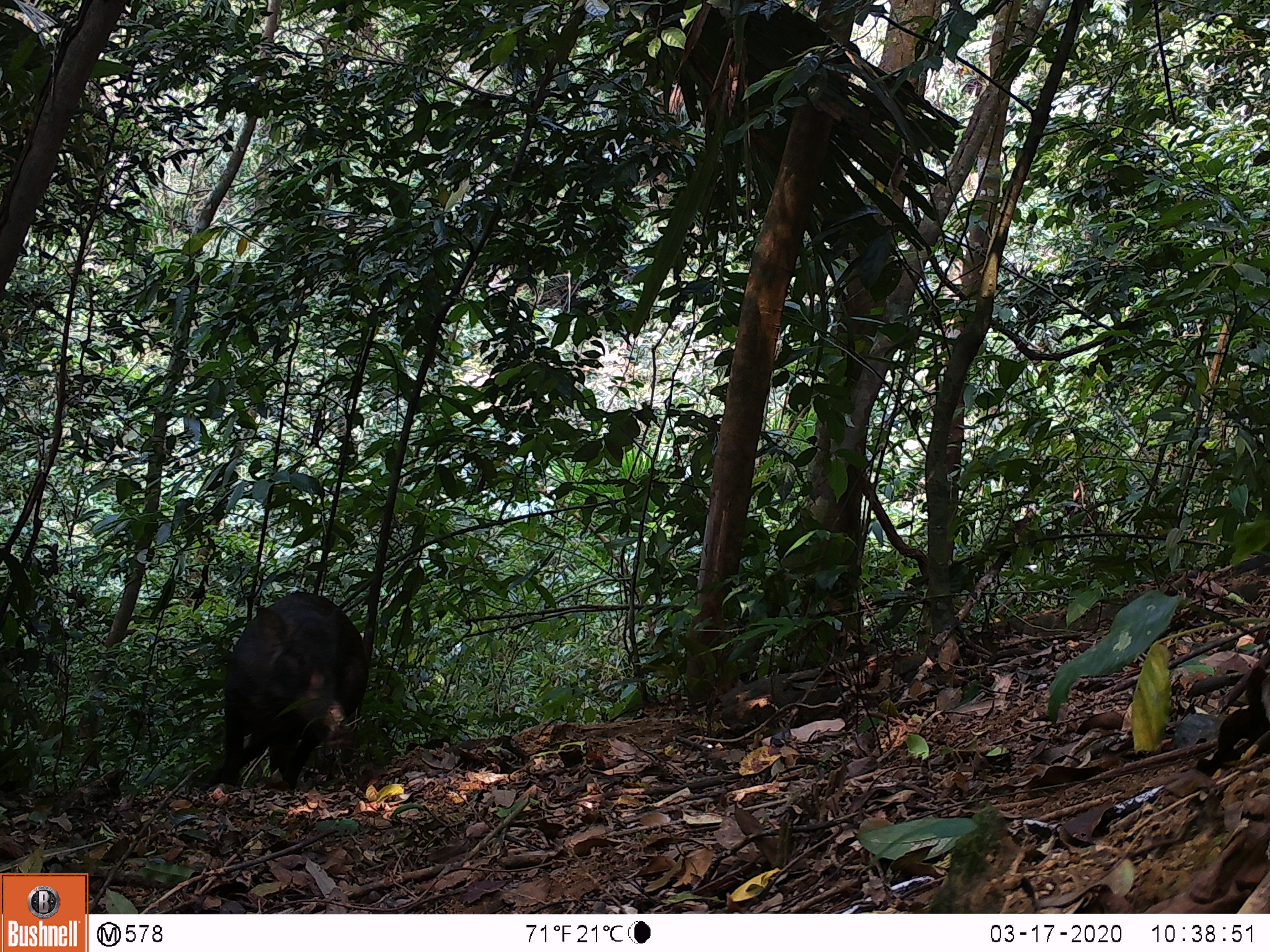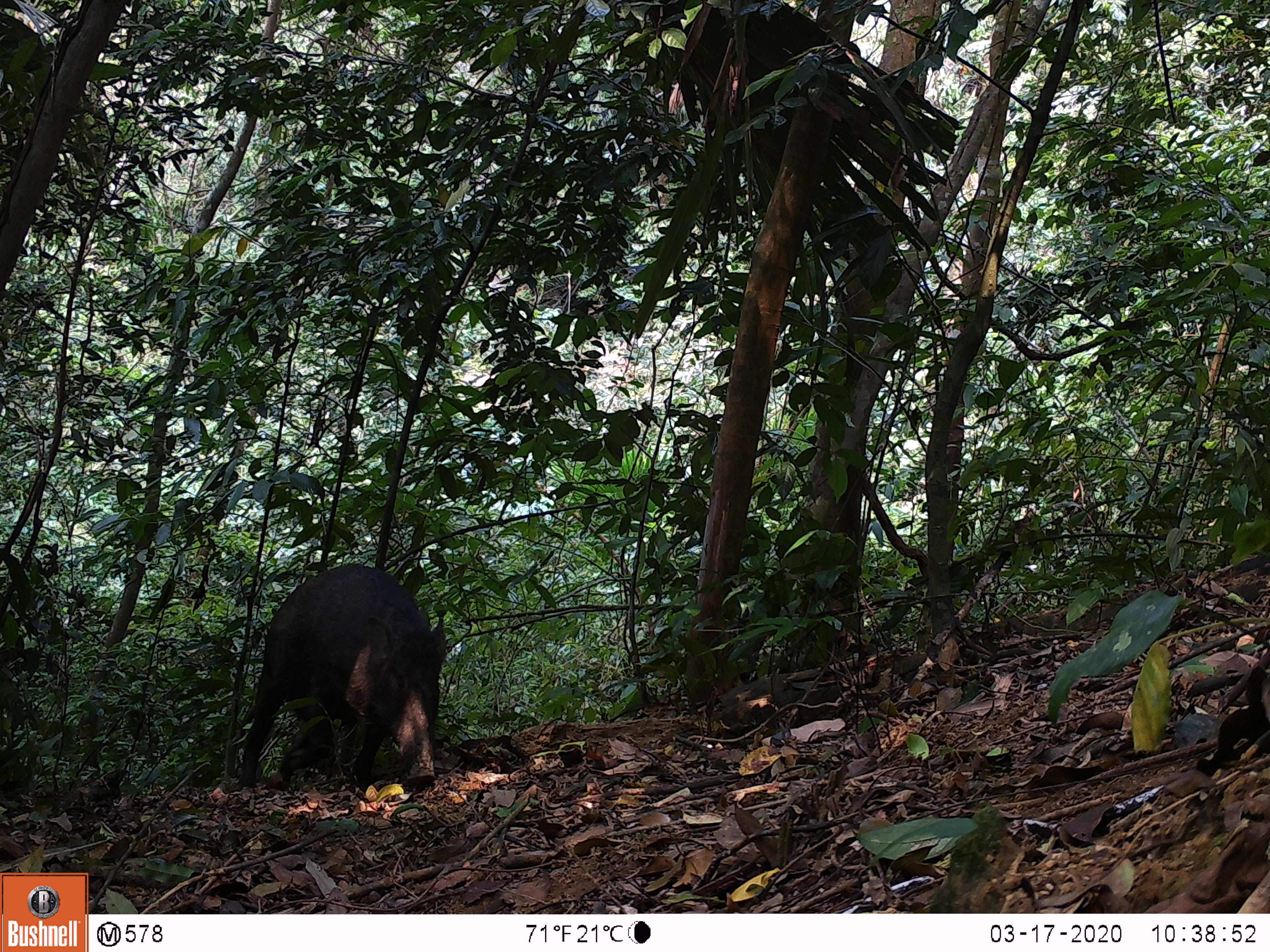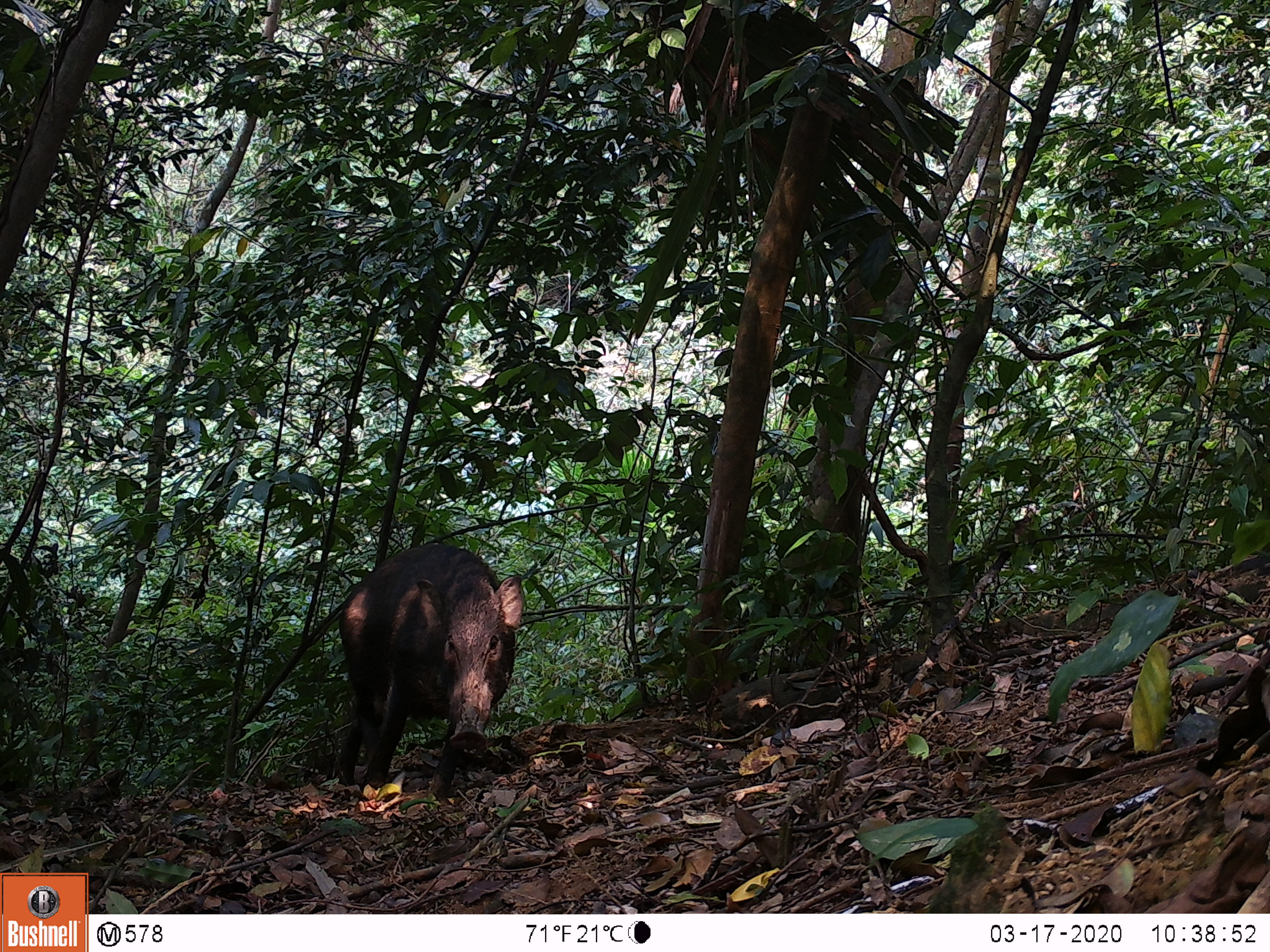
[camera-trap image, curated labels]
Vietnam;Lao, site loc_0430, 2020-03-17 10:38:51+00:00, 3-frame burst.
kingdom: Animalia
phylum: Chordata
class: Mammalia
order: Artiodactyla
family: Suidae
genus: Sus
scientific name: Sus scrofa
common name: eurasian wild pig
Eurasian wild pig (Sus scrofa). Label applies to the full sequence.